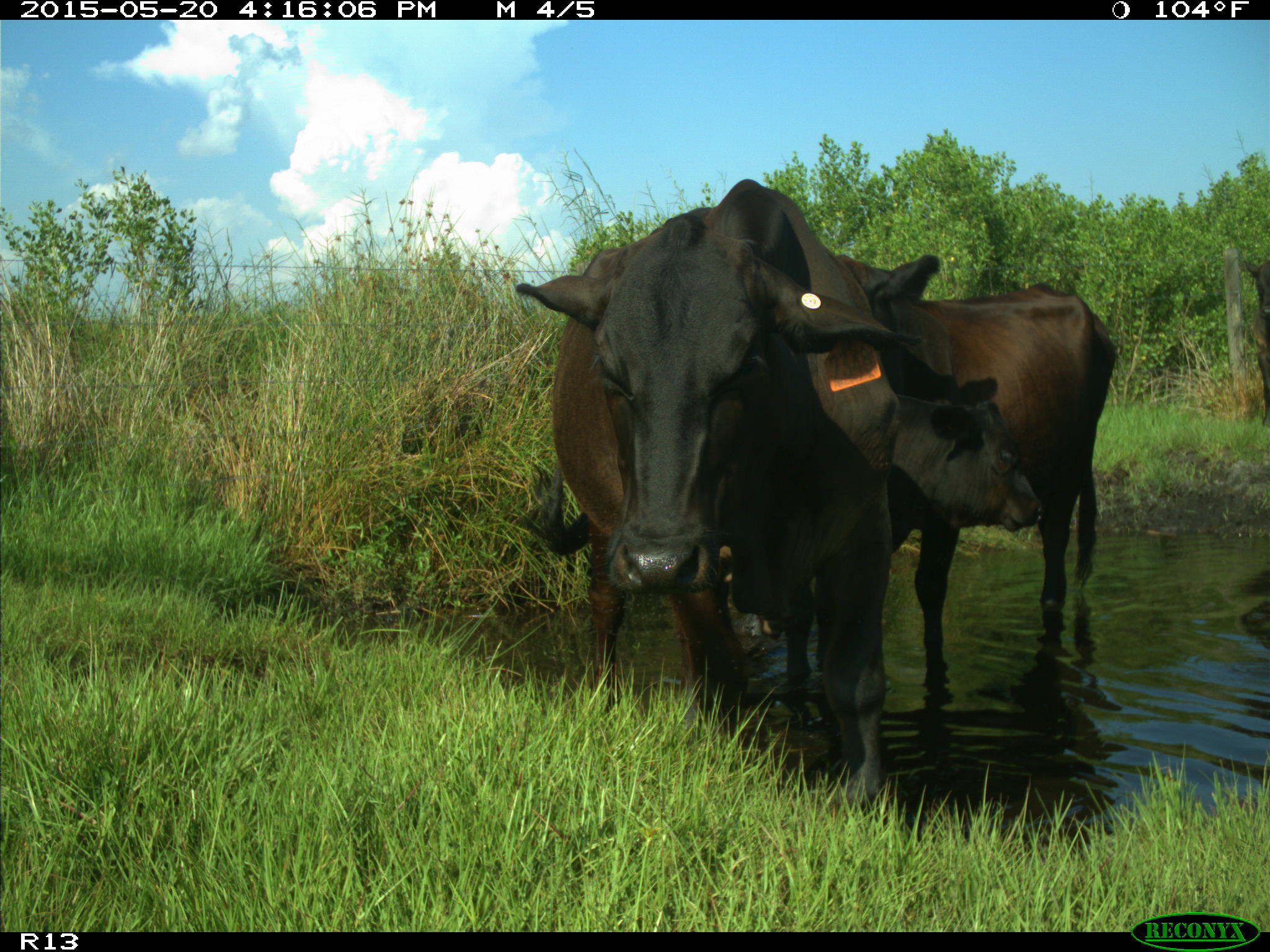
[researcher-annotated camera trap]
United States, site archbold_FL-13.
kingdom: Animalia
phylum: Chordata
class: Mammalia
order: Artiodactyla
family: Bovidae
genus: Bos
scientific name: Bos taurus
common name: domestic cow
Bos taurus (domestic cow).